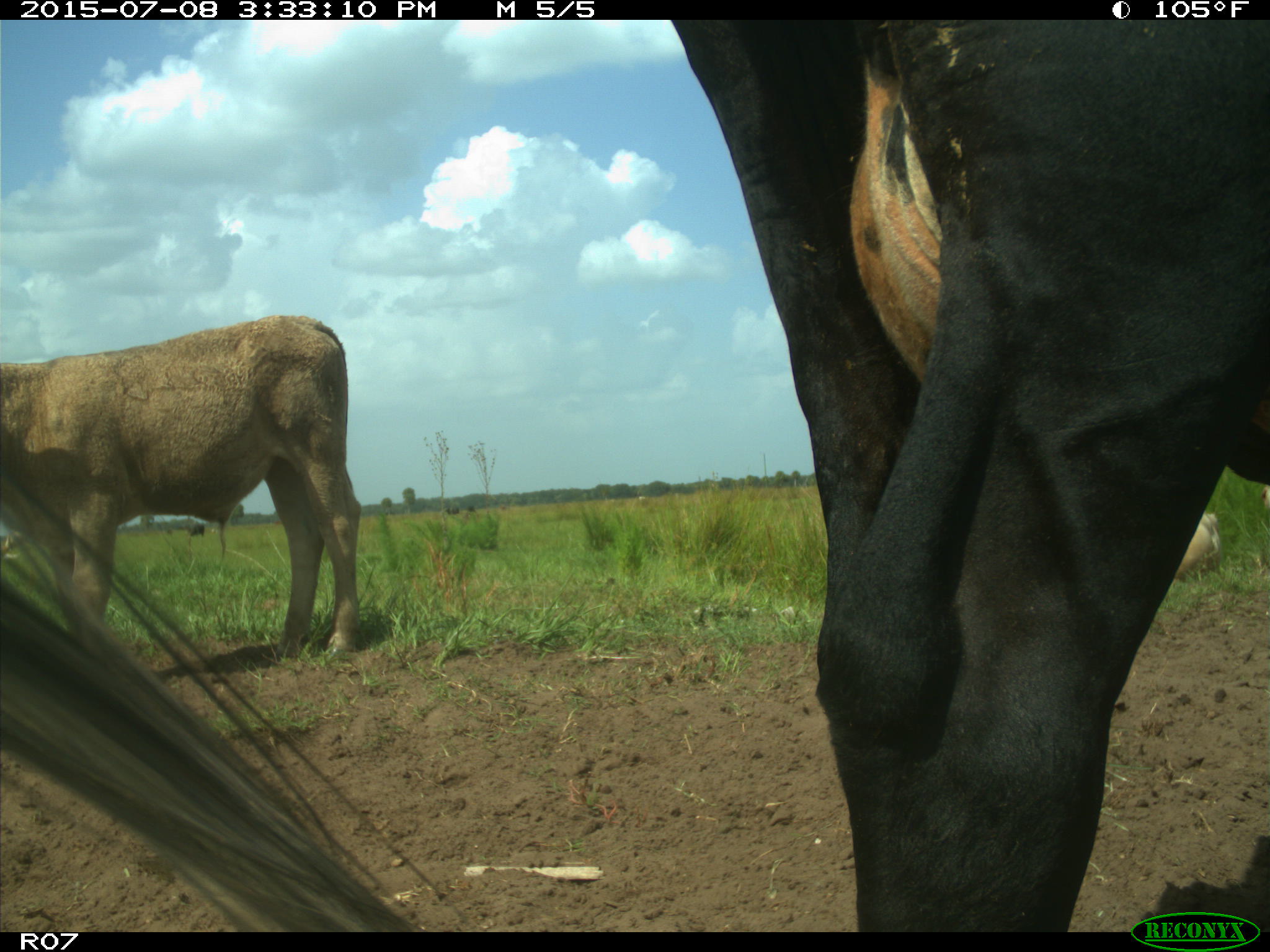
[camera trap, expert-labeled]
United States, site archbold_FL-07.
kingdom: Animalia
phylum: Chordata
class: Mammalia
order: Artiodactyla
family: Bovidae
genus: Bos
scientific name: Bos taurus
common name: domestic cow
Bos taurus (domestic cow).